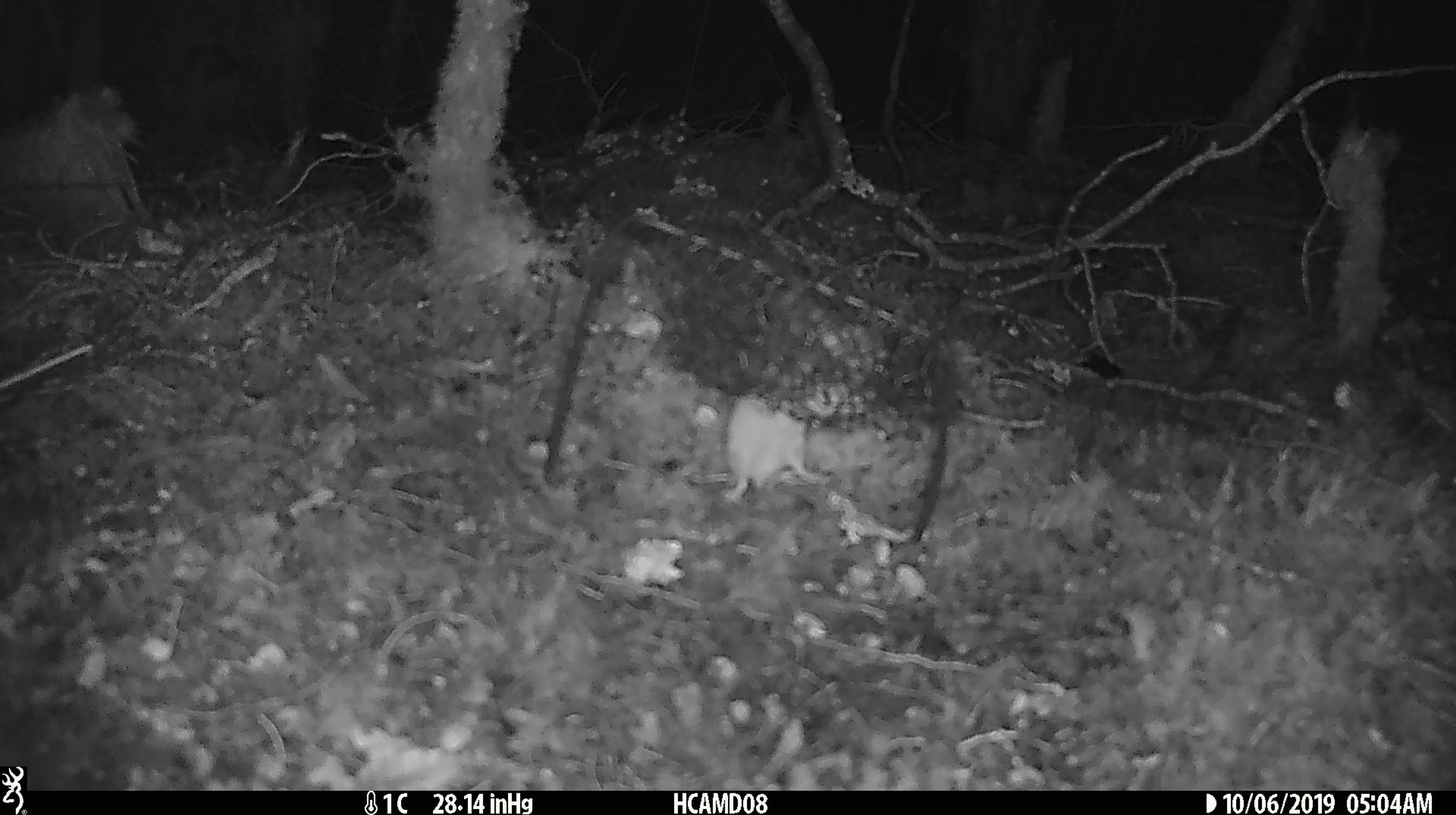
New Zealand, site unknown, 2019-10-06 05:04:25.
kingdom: Animalia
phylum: Chordata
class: Mammalia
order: Rodentia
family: Muridae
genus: Mus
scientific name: Mus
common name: mouse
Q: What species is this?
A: Mouse (Mus).